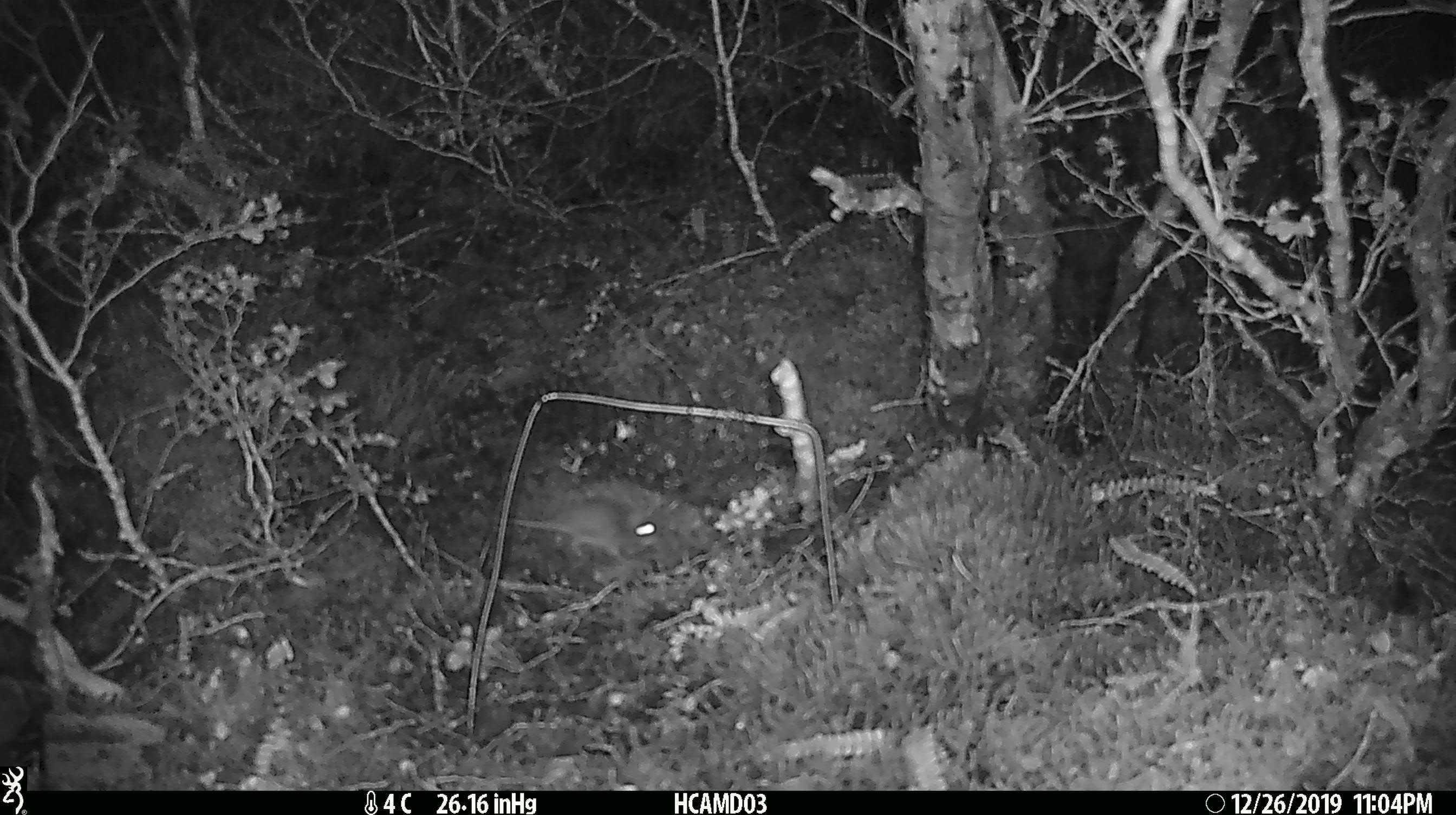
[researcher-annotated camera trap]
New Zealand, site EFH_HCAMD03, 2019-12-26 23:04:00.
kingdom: Animalia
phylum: Chordata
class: Mammalia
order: Rodentia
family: Muridae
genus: Mus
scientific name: Mus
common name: mouse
Mouse (Mus).